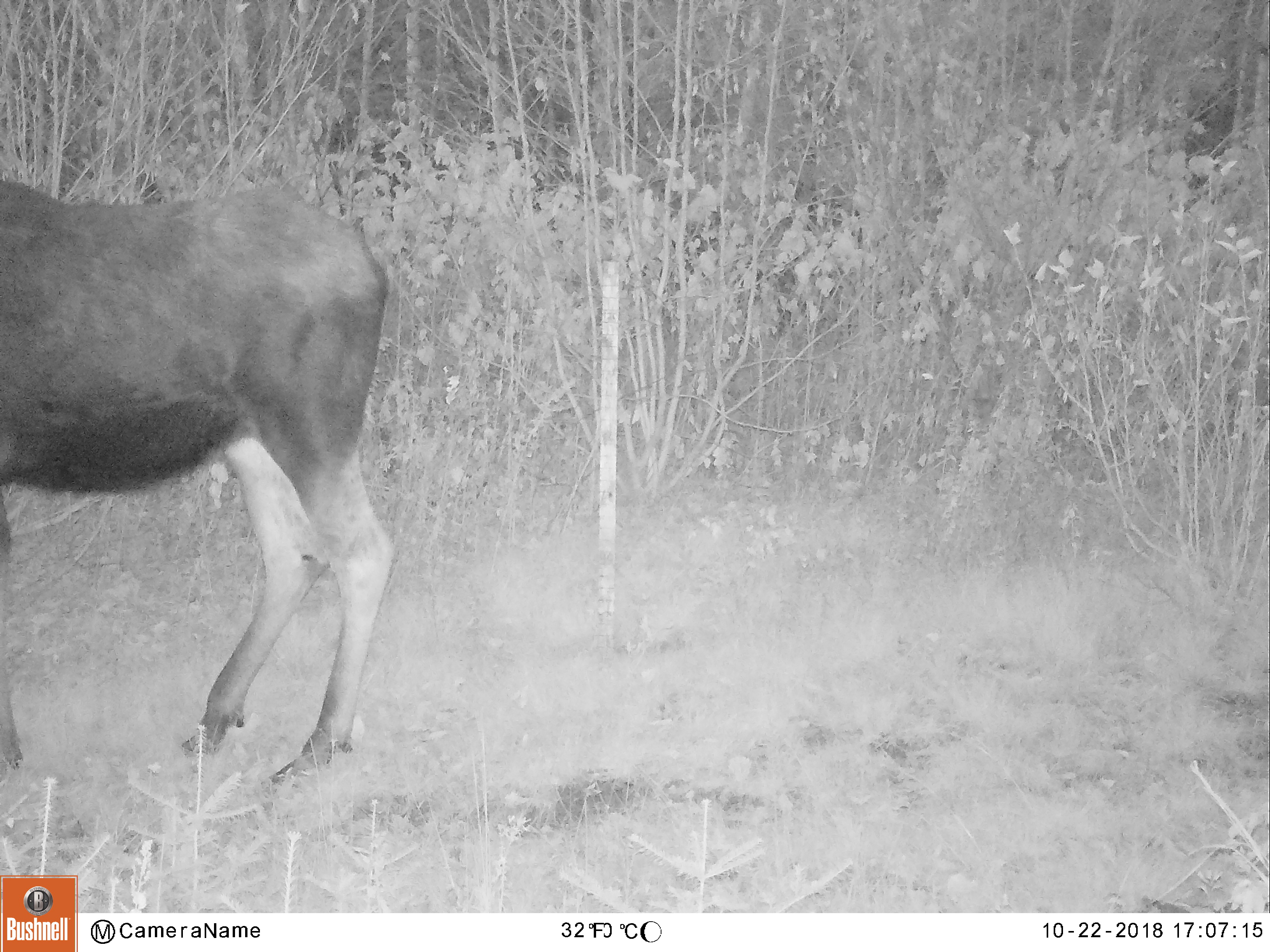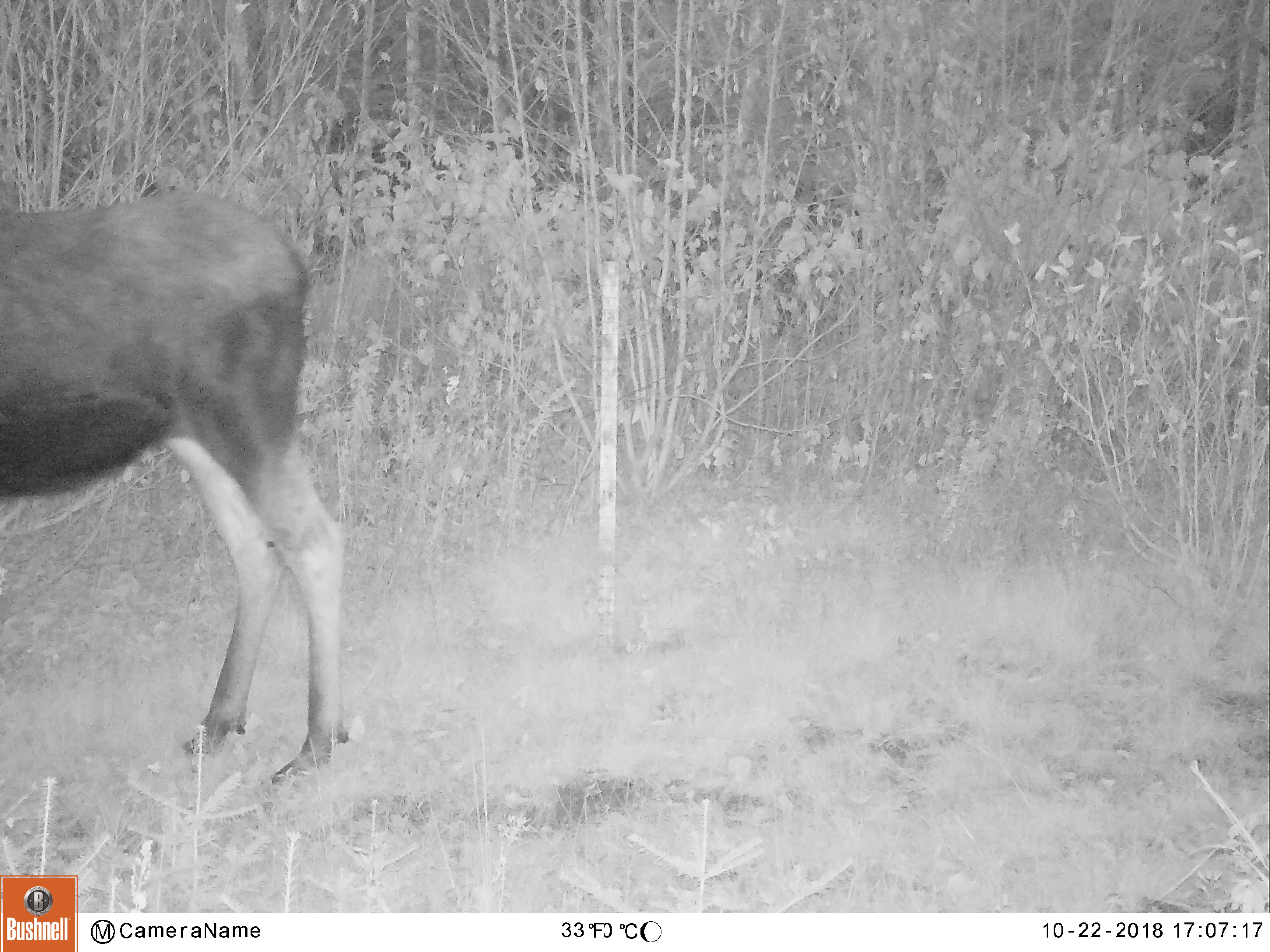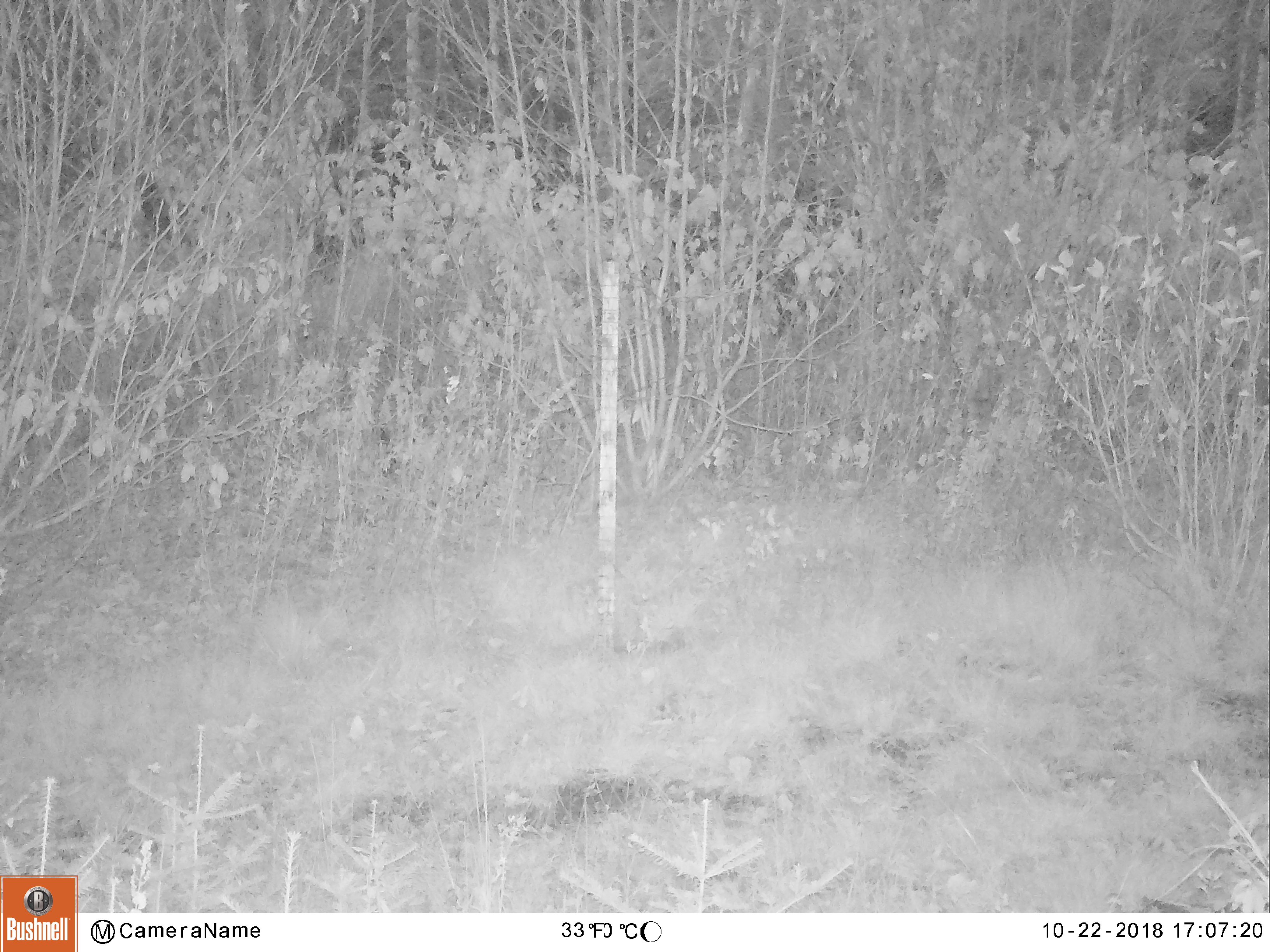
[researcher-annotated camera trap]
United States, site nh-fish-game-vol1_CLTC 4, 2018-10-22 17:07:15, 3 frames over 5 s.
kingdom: Animalia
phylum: Chordata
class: Mammalia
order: Artiodactyla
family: Cervidae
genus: Alces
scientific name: Alces alces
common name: moose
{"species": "moose (Alces alces)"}